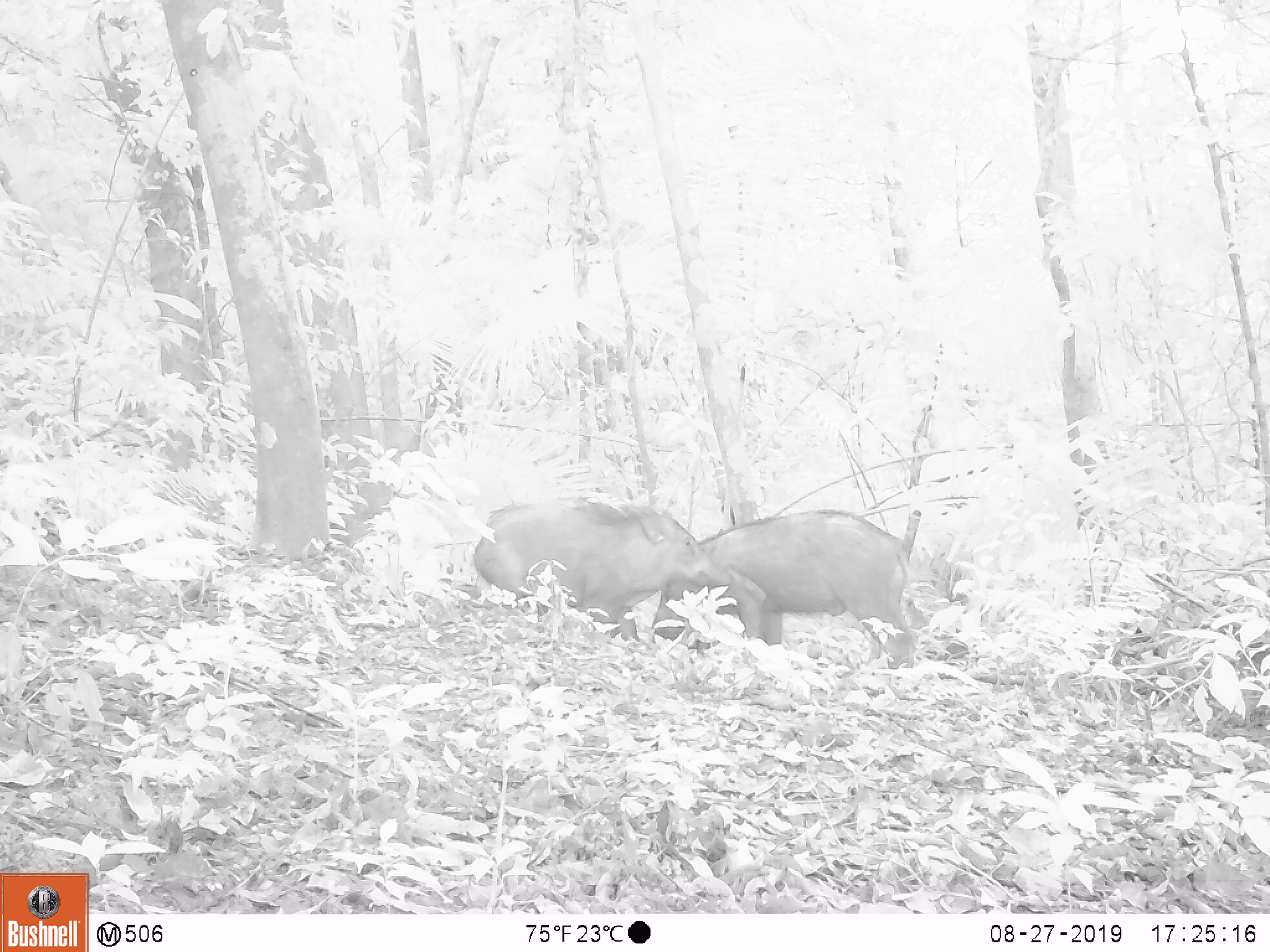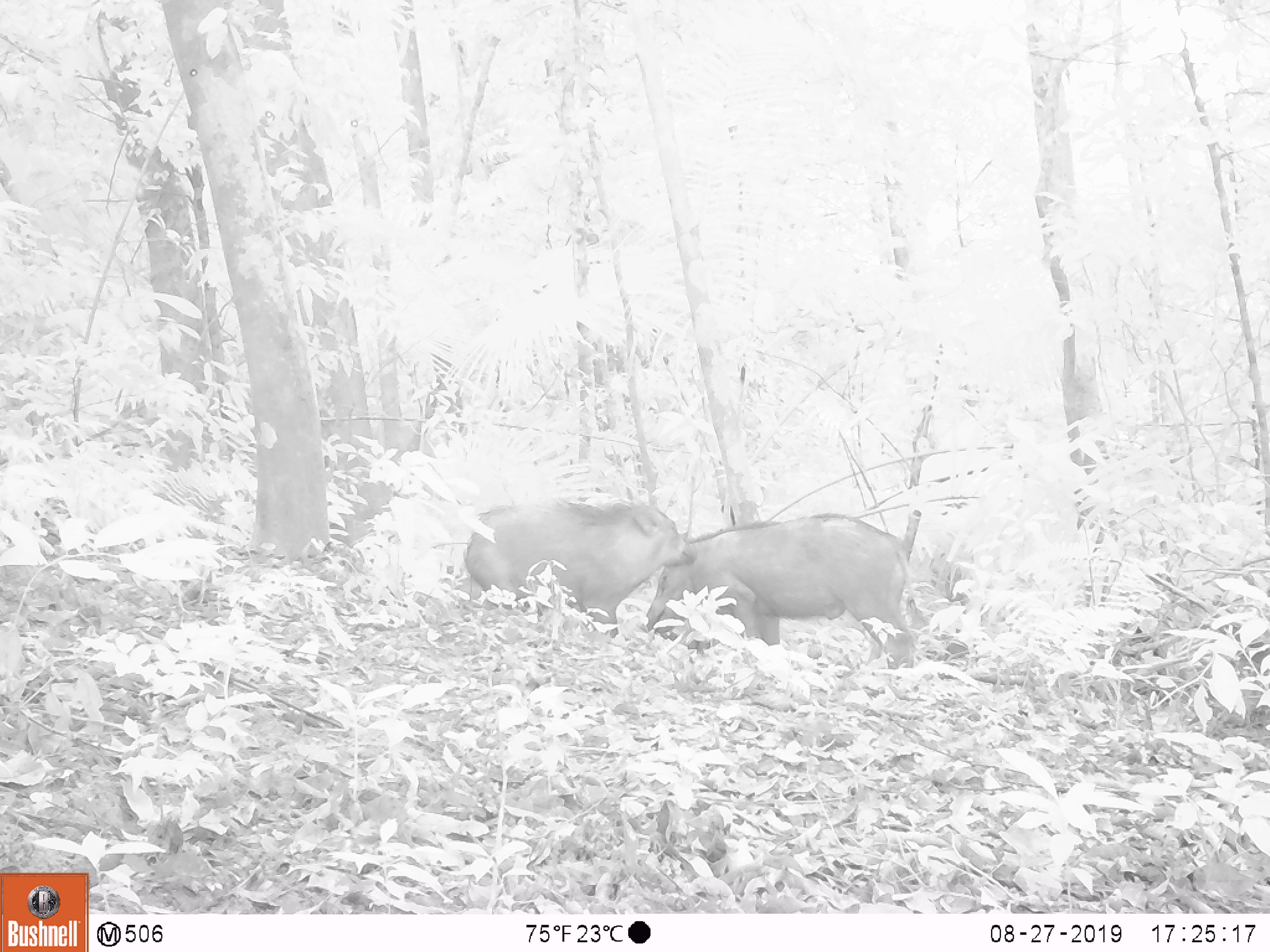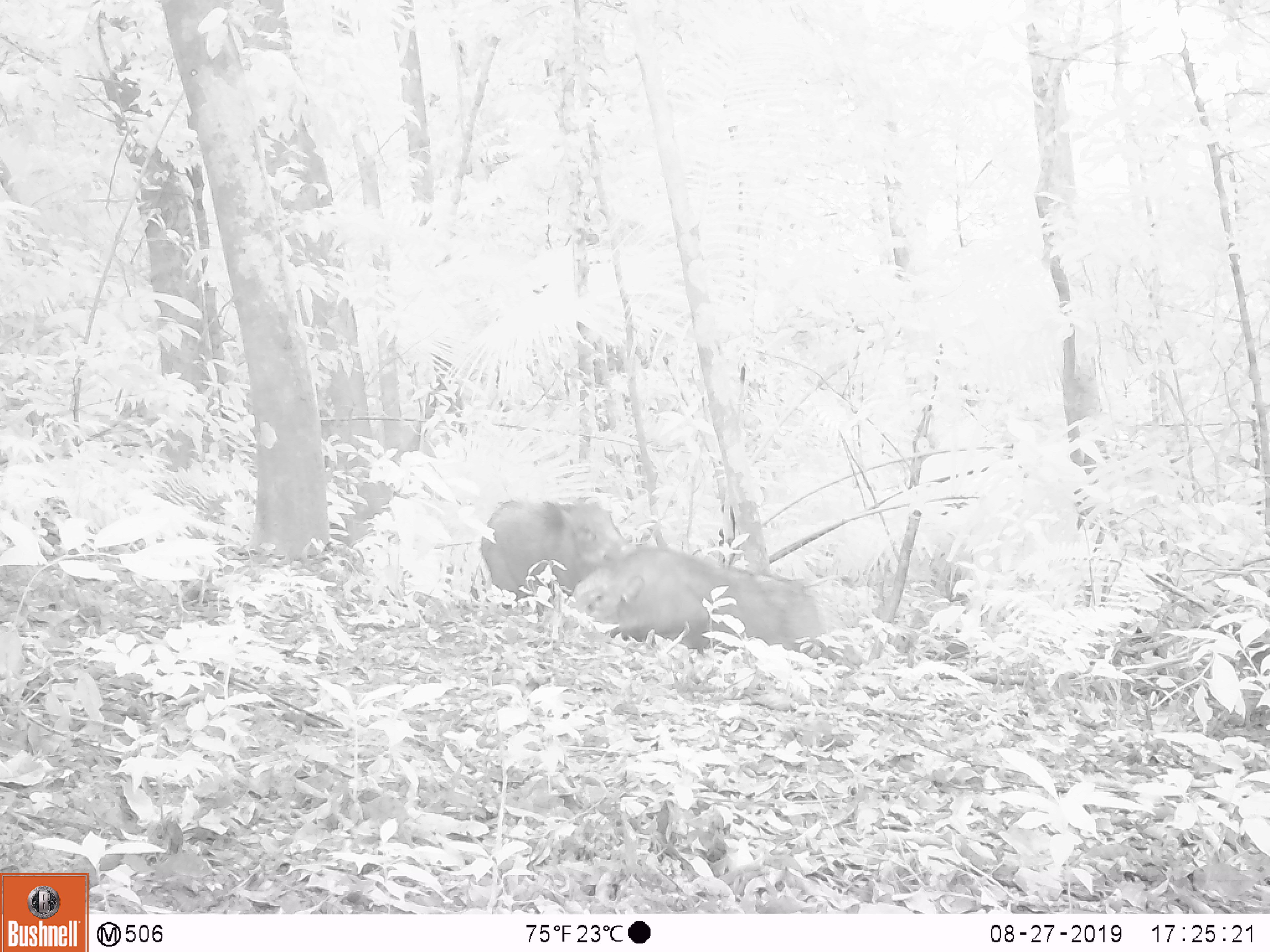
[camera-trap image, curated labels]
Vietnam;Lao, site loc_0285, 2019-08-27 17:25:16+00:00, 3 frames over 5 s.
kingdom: Animalia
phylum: Chordata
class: Mammalia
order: Artiodactyla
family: Suidae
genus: Sus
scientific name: Sus scrofa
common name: eurasian wild pig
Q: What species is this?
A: Eurasian wild pig (Sus scrofa).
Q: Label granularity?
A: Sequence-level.